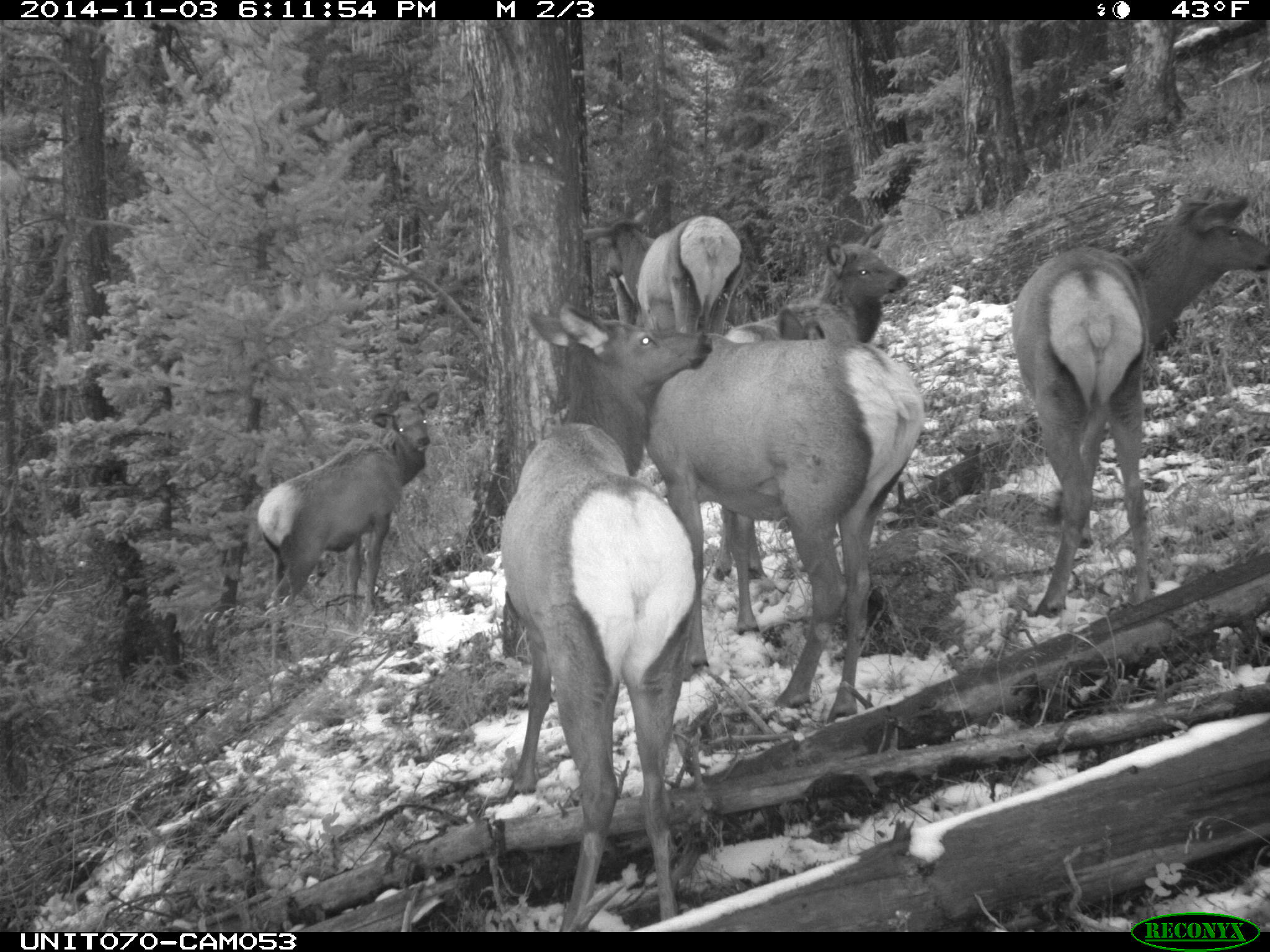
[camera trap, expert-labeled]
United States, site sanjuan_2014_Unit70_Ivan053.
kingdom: Animalia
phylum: Chordata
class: Mammalia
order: Artiodactyla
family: Cervidae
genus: Cervus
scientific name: Cervus elaphus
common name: red deer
Cervus elaphus (red deer).